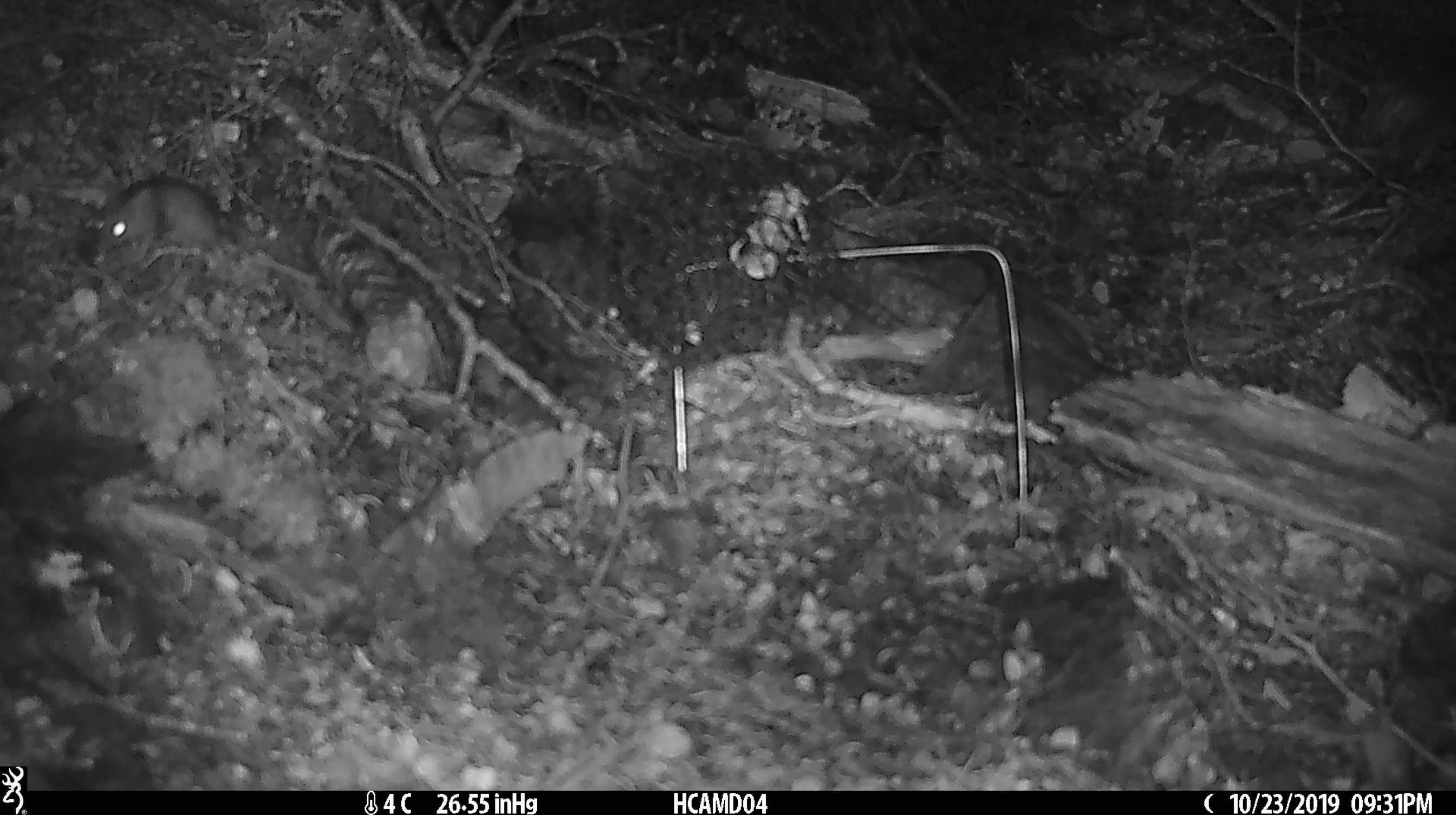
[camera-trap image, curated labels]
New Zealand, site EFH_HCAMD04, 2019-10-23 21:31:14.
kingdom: Animalia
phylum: Chordata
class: Mammalia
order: Rodentia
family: Muridae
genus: Mus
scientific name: Mus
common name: mouse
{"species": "mouse (Mus)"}